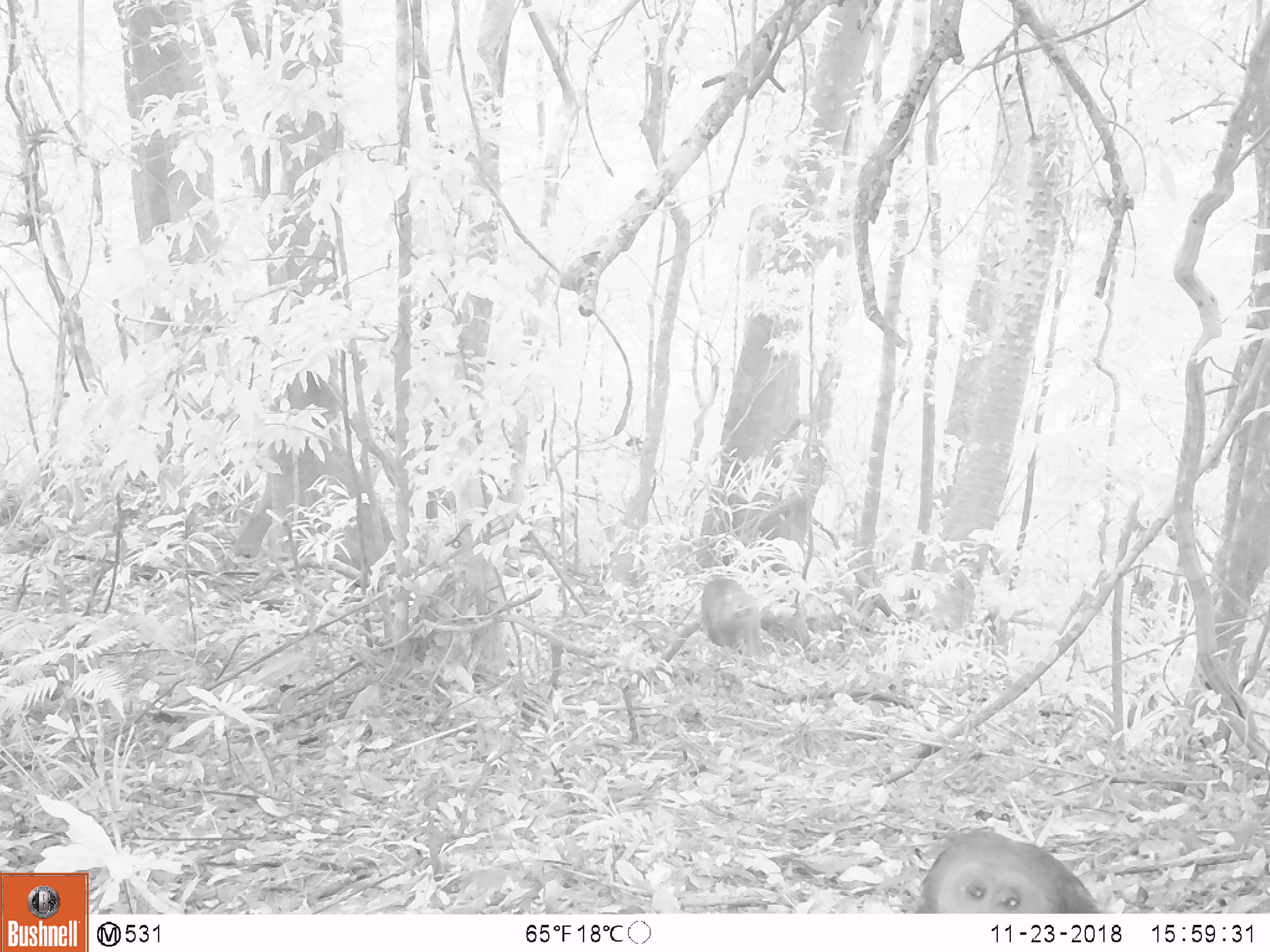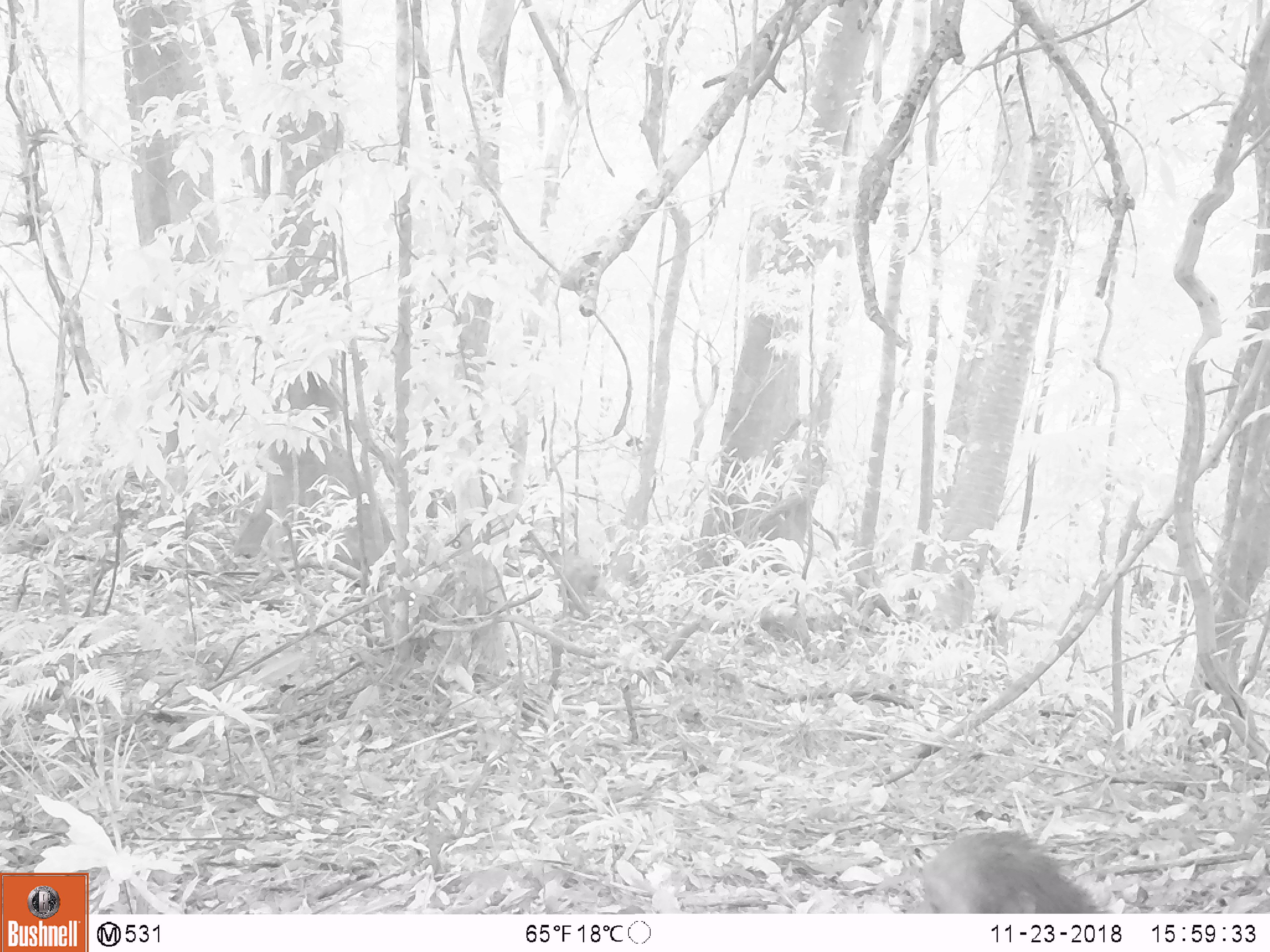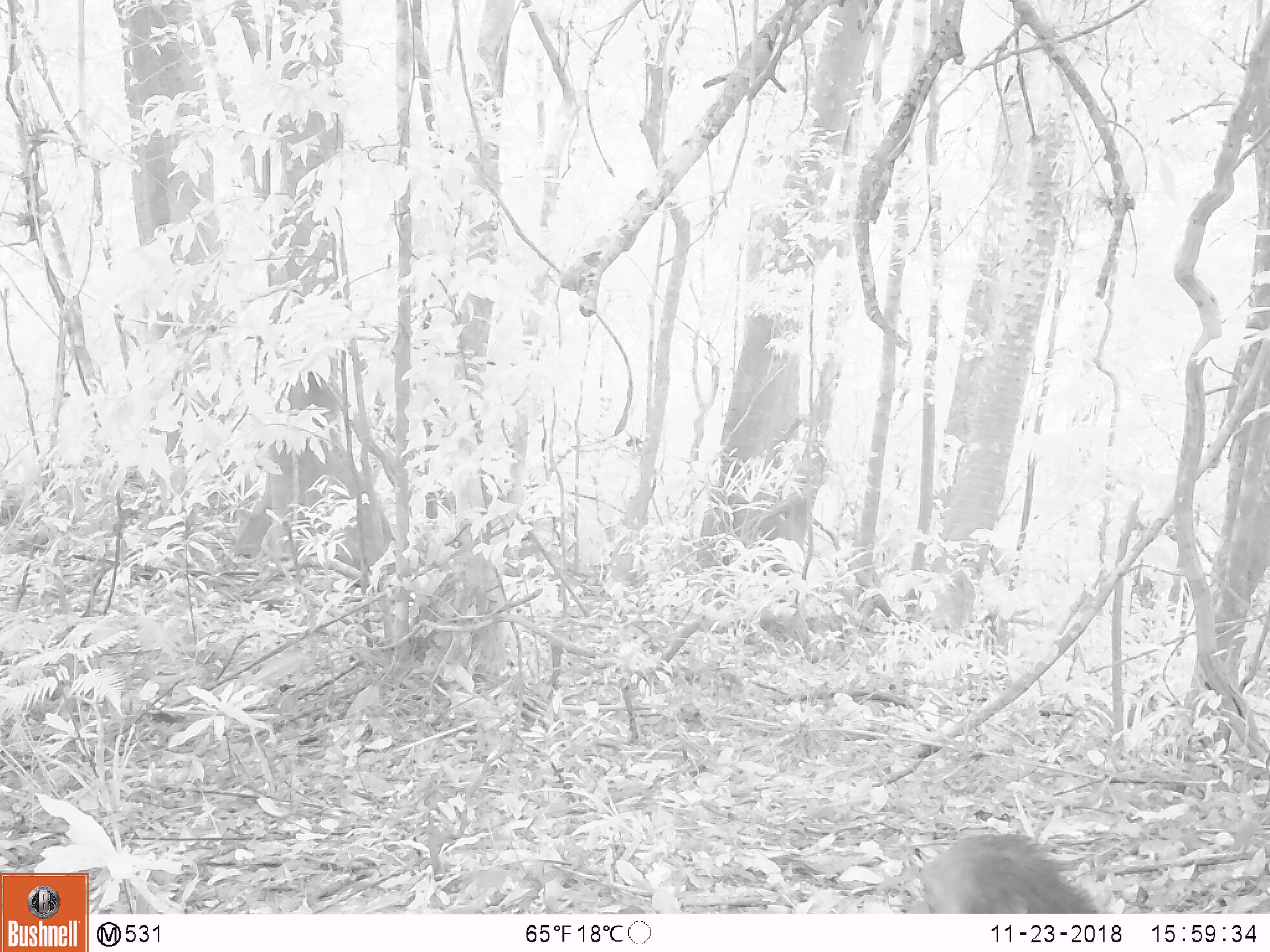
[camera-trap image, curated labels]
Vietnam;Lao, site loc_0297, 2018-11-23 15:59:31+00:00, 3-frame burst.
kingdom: Animalia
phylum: Chordata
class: Mammalia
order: Primates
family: Cercopithecidae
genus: Macaca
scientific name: Macaca arctoides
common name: stump-tailed macaque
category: stump tailed macaque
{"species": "stump tailed macaque (stump-tailed macaque) (Macaca arctoides)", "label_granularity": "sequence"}